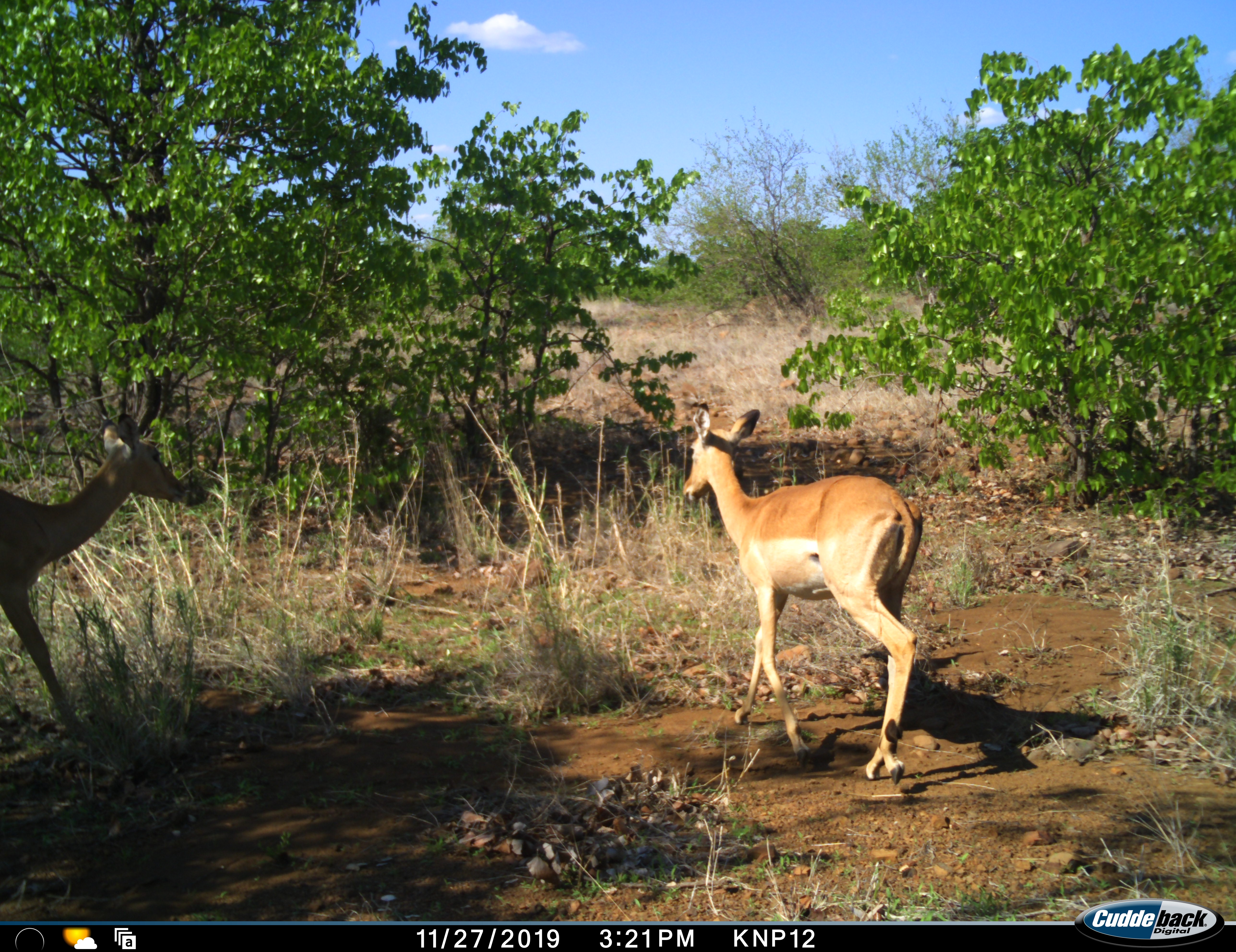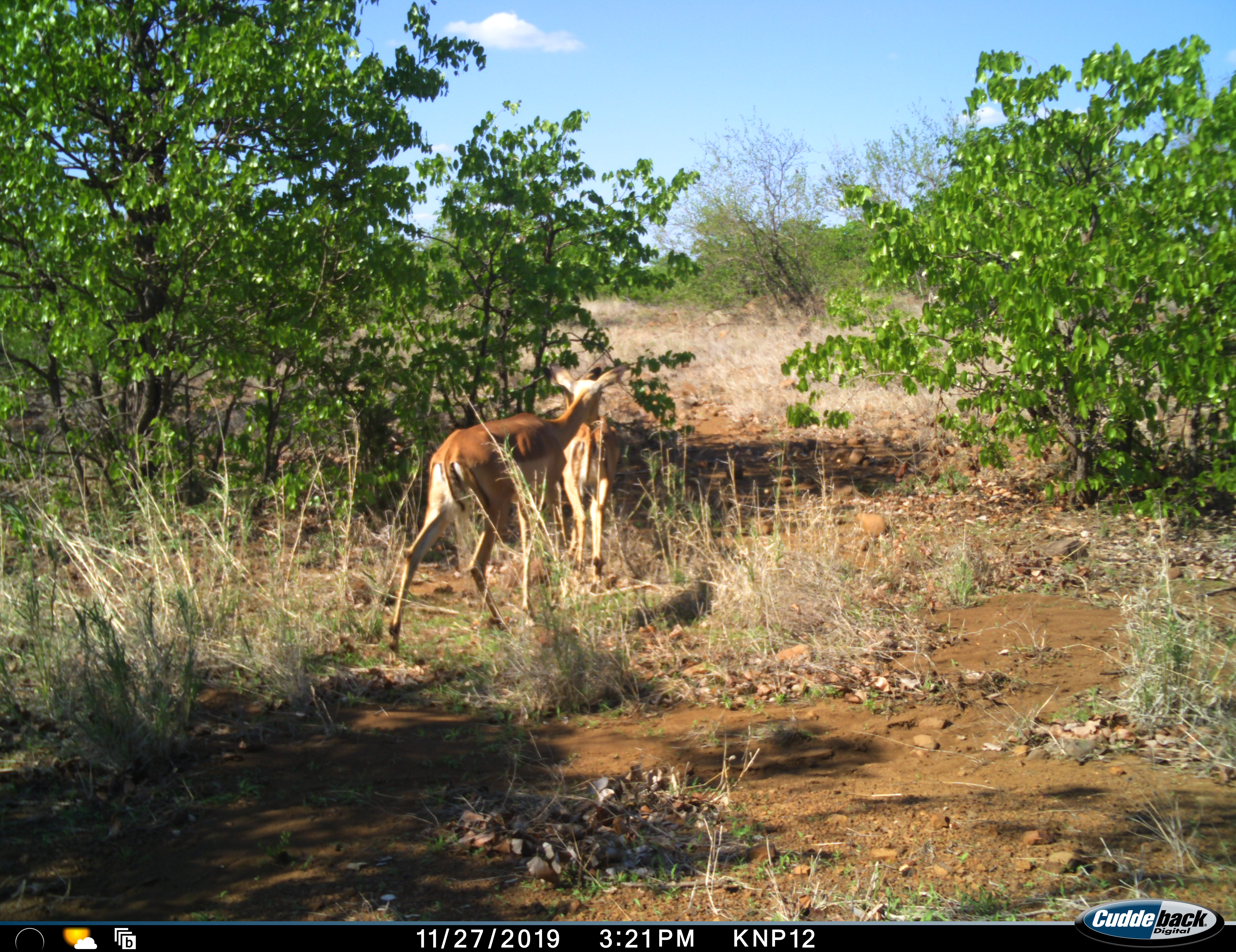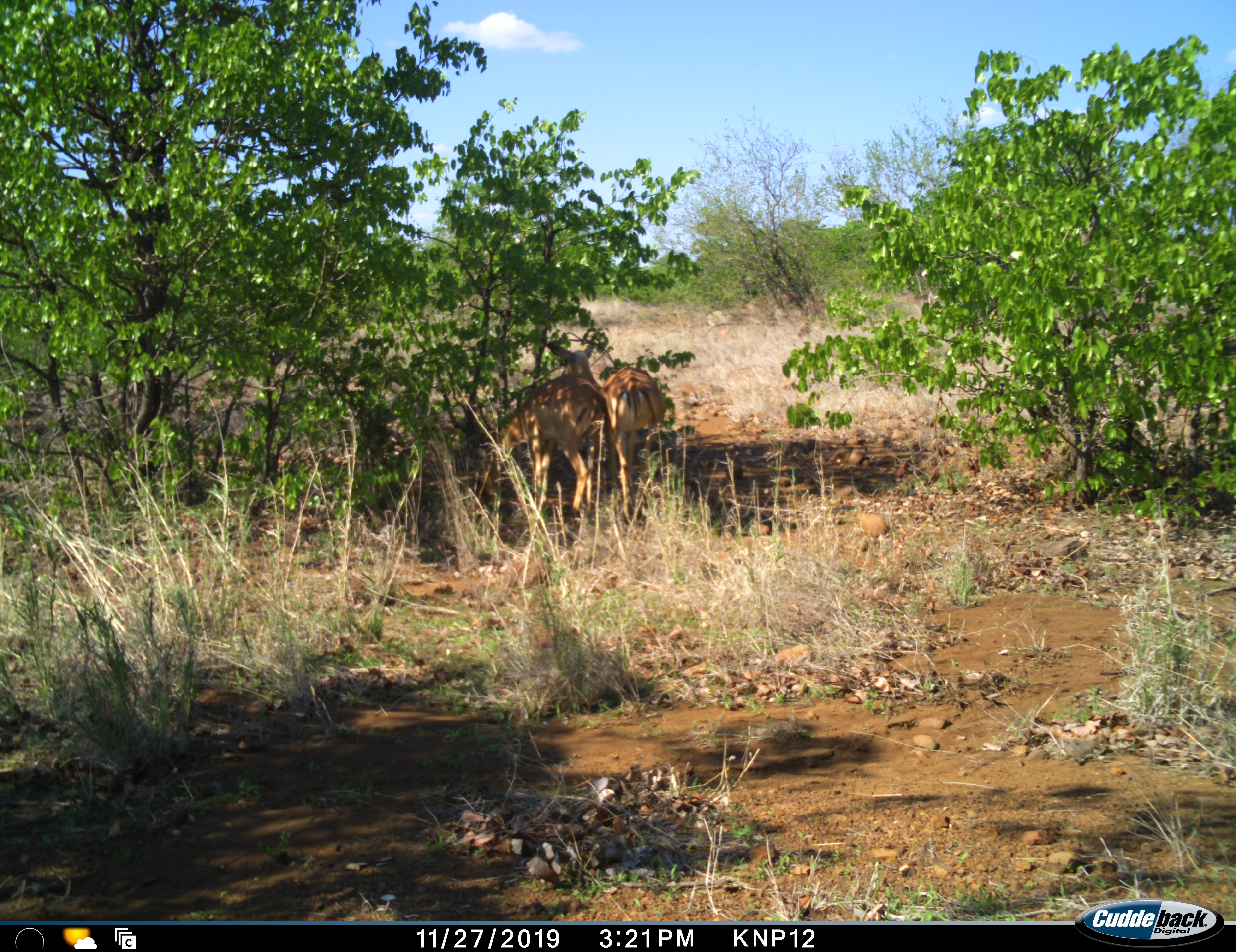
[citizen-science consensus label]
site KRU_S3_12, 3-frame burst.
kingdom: Animalia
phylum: Chordata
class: Mammalia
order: Artiodactyla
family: Bovidae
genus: Aepyceros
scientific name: Aepyceros melampus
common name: impala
Impala (Aepyceros melampus), count 2. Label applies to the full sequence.